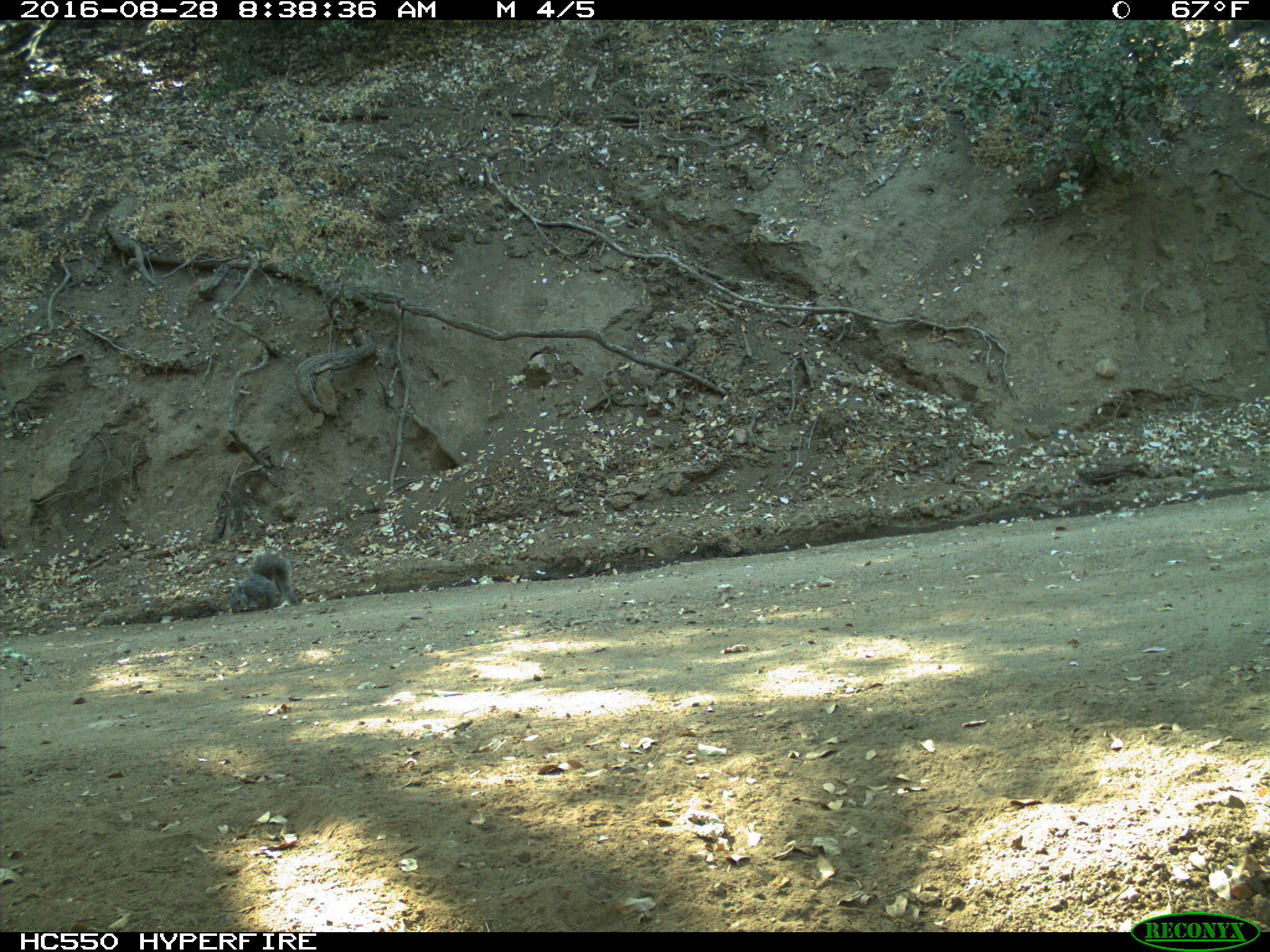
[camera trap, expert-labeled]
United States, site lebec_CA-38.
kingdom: Animalia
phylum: Chordata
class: Mammalia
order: Rodentia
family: Sciuridae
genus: Sciurus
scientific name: Sciurus carolinensis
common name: eastern gray squirrel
Sciurus carolinensis (eastern gray squirrel).